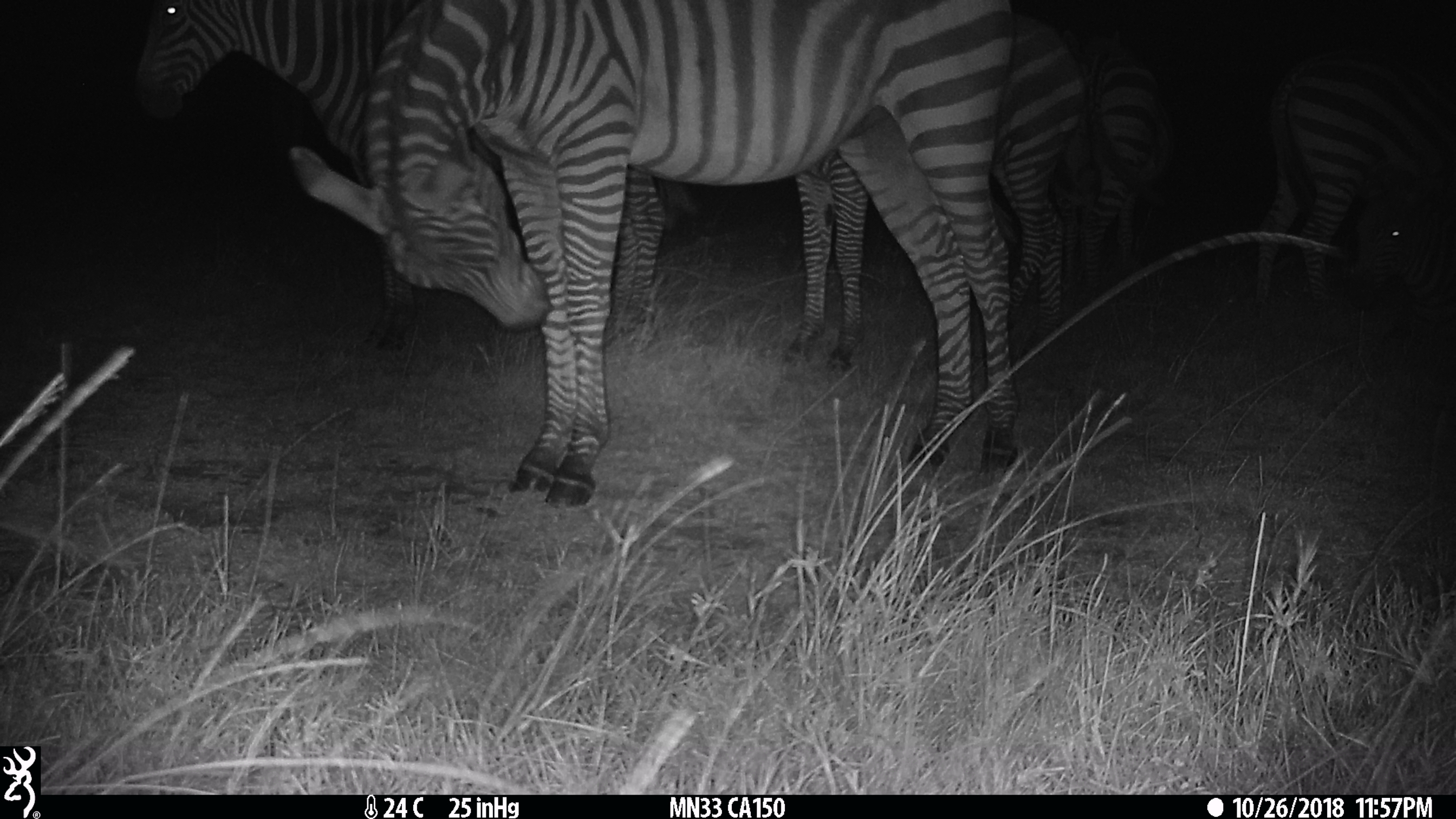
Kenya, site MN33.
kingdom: Animalia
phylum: Chordata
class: Mammalia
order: Perissodactyla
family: Equidae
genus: Equus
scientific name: Equus quagga burchellii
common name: burchell's zebra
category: zebra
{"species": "zebra (burchell's zebra) (Equus quagga burchellii)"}